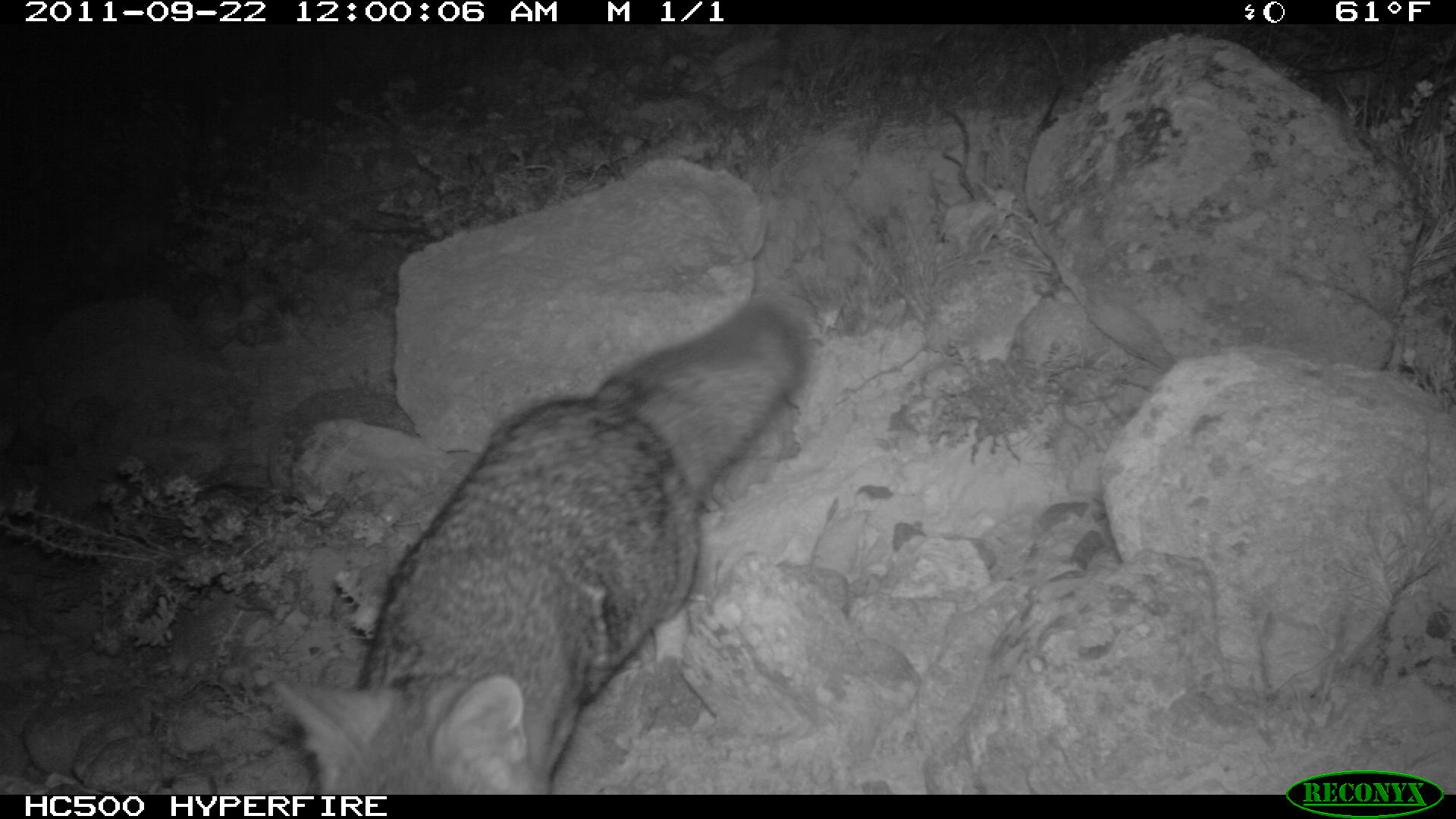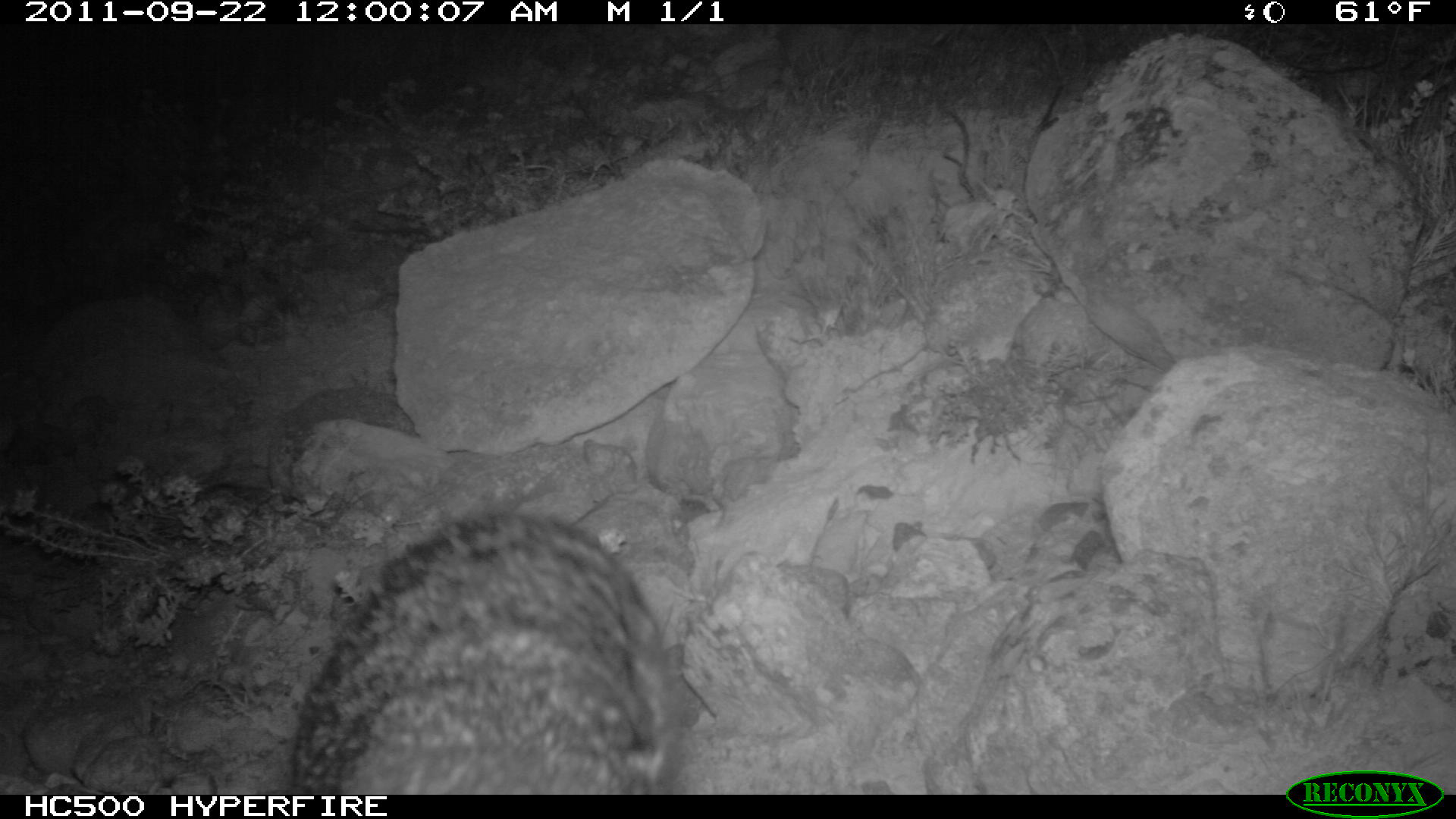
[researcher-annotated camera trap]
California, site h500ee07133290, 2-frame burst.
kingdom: Animalia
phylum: Chordata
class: Mammalia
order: Carnivora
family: Canidae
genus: Urocyon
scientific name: Urocyon littoralis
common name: island fox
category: fox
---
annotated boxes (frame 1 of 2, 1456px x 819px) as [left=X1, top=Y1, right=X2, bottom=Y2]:
fox: [left=273, top=300, right=808, bottom=792]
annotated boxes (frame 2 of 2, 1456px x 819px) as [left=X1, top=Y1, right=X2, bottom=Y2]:
fox: [left=291, top=513, right=690, bottom=792]